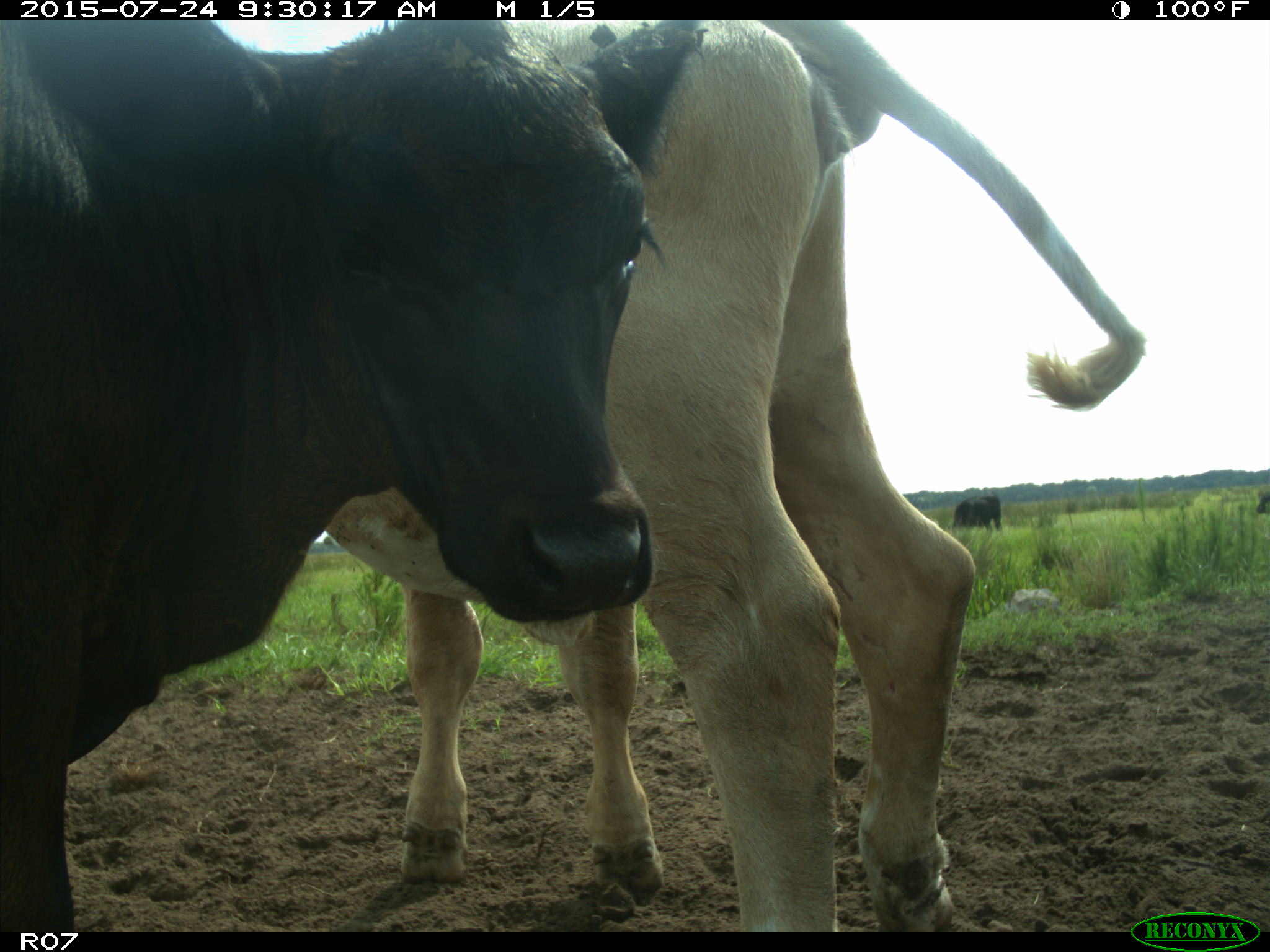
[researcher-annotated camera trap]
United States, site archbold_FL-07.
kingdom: Animalia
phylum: Chordata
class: Mammalia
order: Artiodactyla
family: Bovidae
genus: Bos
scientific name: Bos taurus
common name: domestic cow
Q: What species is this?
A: Bos taurus (domestic cow).